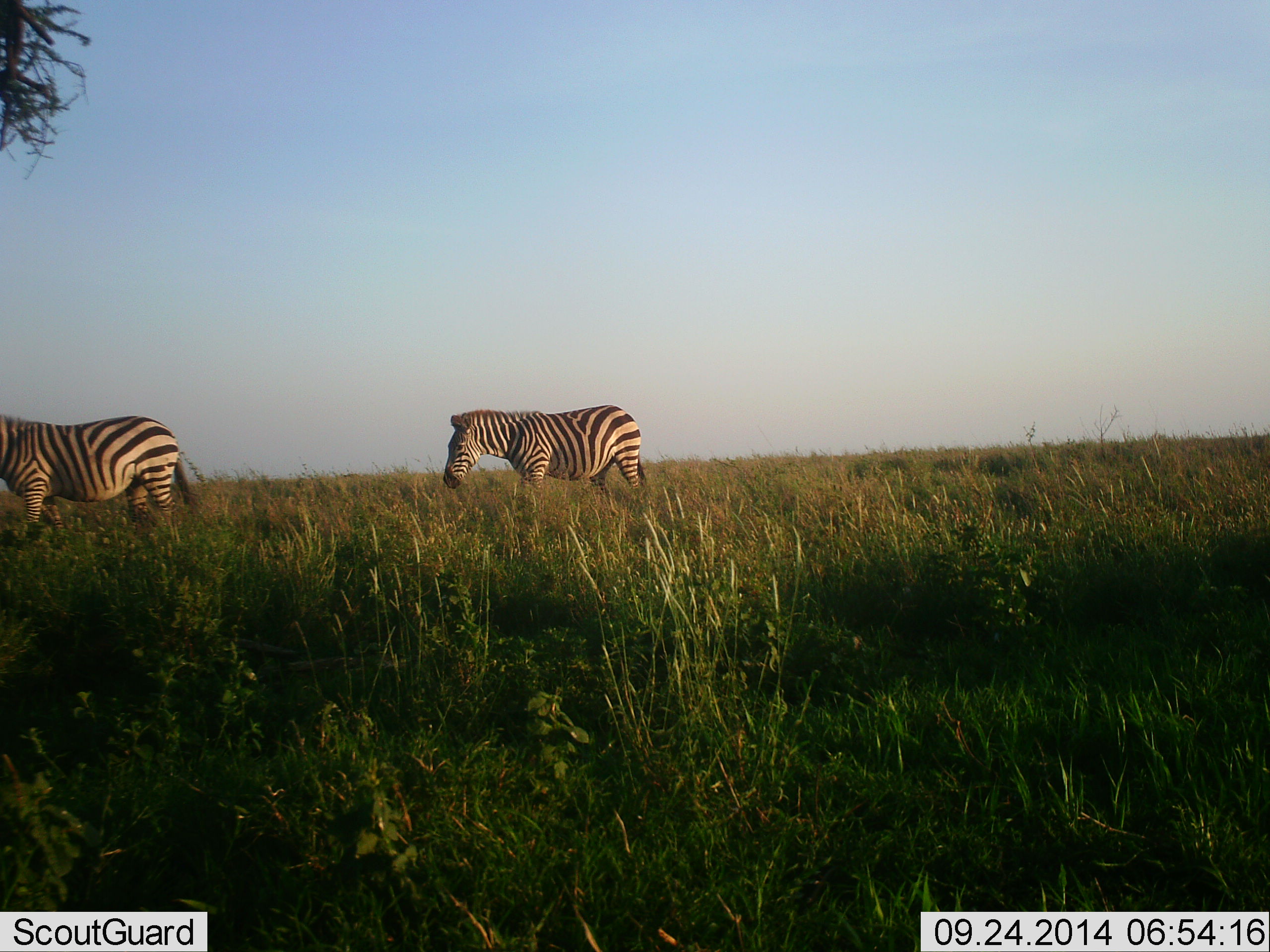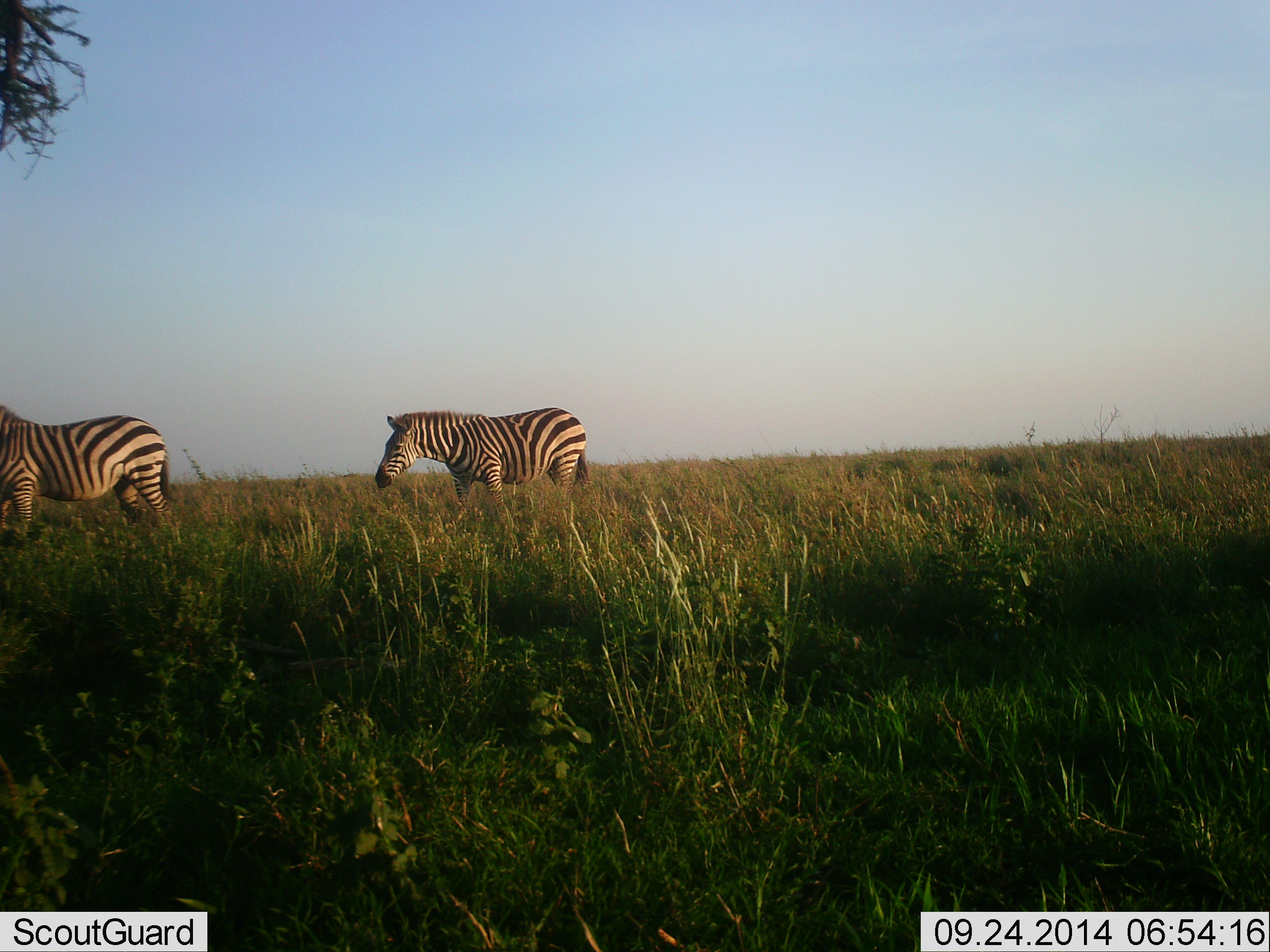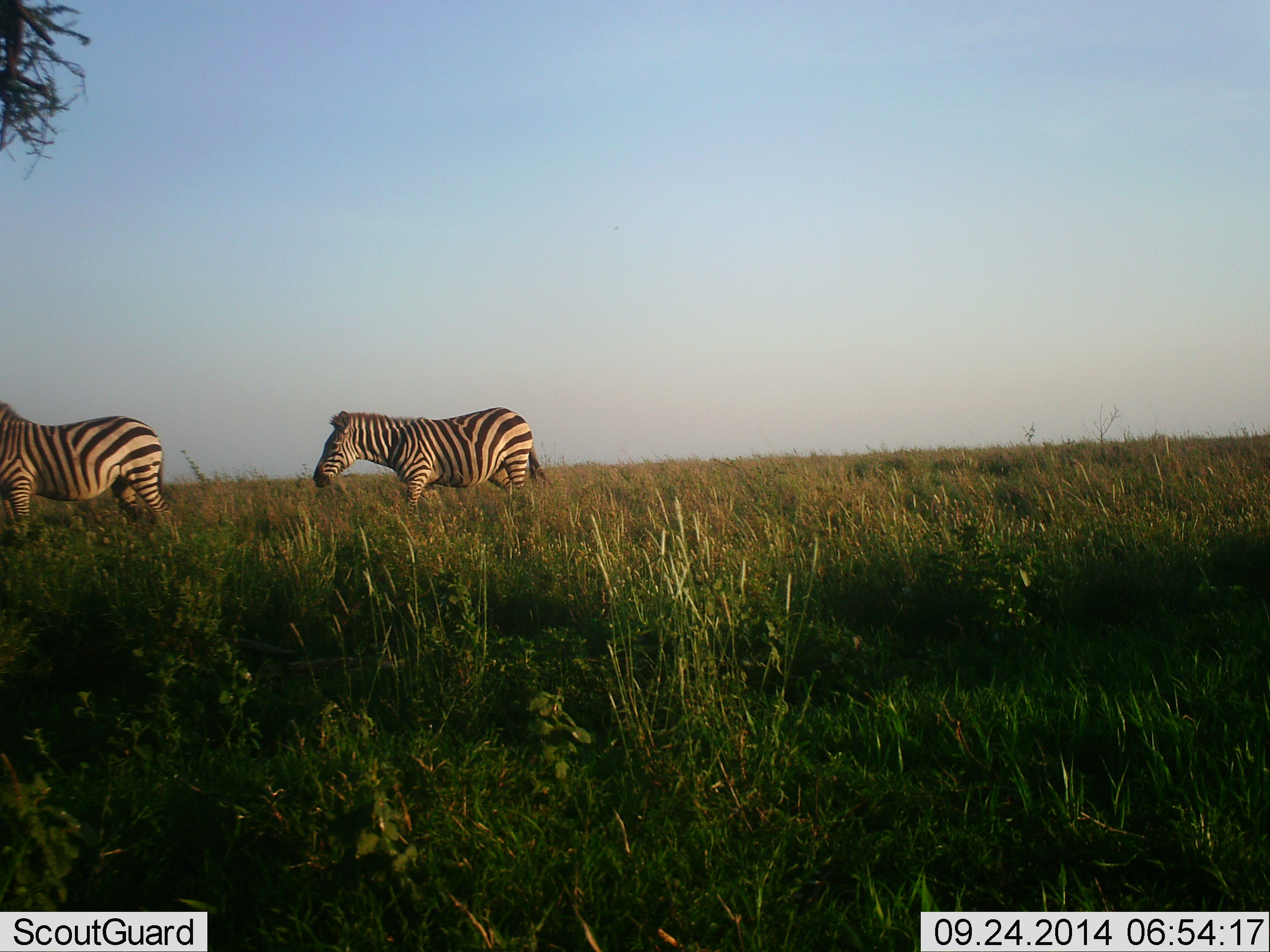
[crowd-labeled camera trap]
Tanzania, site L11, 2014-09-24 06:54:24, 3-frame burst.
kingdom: Animalia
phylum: Chordata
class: Mammalia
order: Perissodactyla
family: Equidae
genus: Equus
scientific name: Equus quagga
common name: plains zebra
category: zebra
Zebra (plains zebra) (Equus quagga), count 2. Behavior (volunteer vote fractions): standing 20%, resting 0%, moving 100%, interacting 0%. Young present (vote fraction): 10%. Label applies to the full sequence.